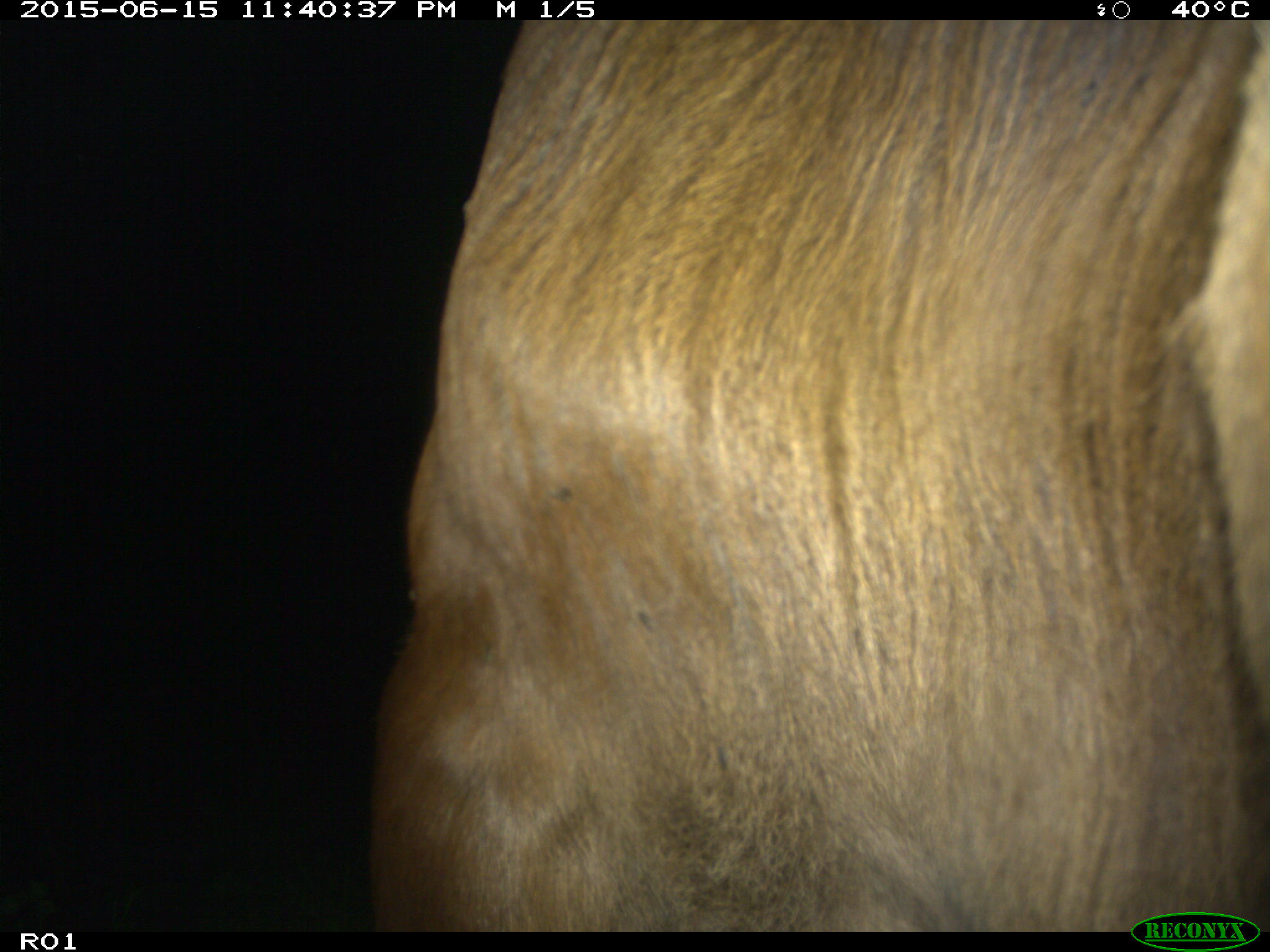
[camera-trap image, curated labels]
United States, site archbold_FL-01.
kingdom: Animalia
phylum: Chordata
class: Mammalia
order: Artiodactyla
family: Bovidae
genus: Bos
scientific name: Bos taurus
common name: domestic cow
Bos taurus (domestic cow).